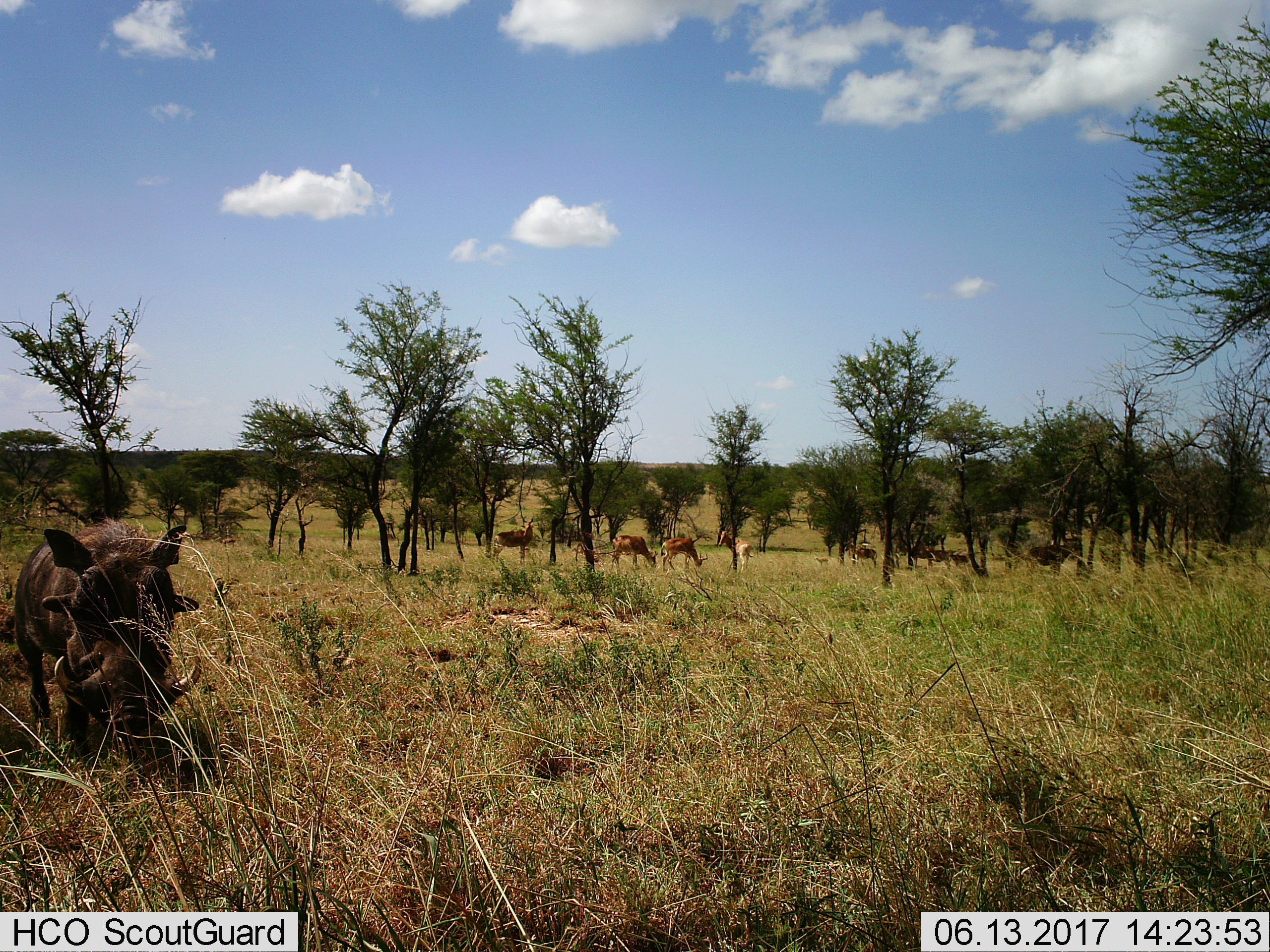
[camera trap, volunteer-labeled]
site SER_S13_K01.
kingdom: Animalia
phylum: Chordata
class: Mammalia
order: Artiodactyla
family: Bovidae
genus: Alcelaphus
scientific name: Alcelaphus buselaphus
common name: hartebeest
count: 8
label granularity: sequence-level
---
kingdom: Animalia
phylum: Chordata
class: Mammalia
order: Artiodactyla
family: Suidae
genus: Phacochoerus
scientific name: Phacochoerus africanus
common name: warthog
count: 1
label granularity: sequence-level